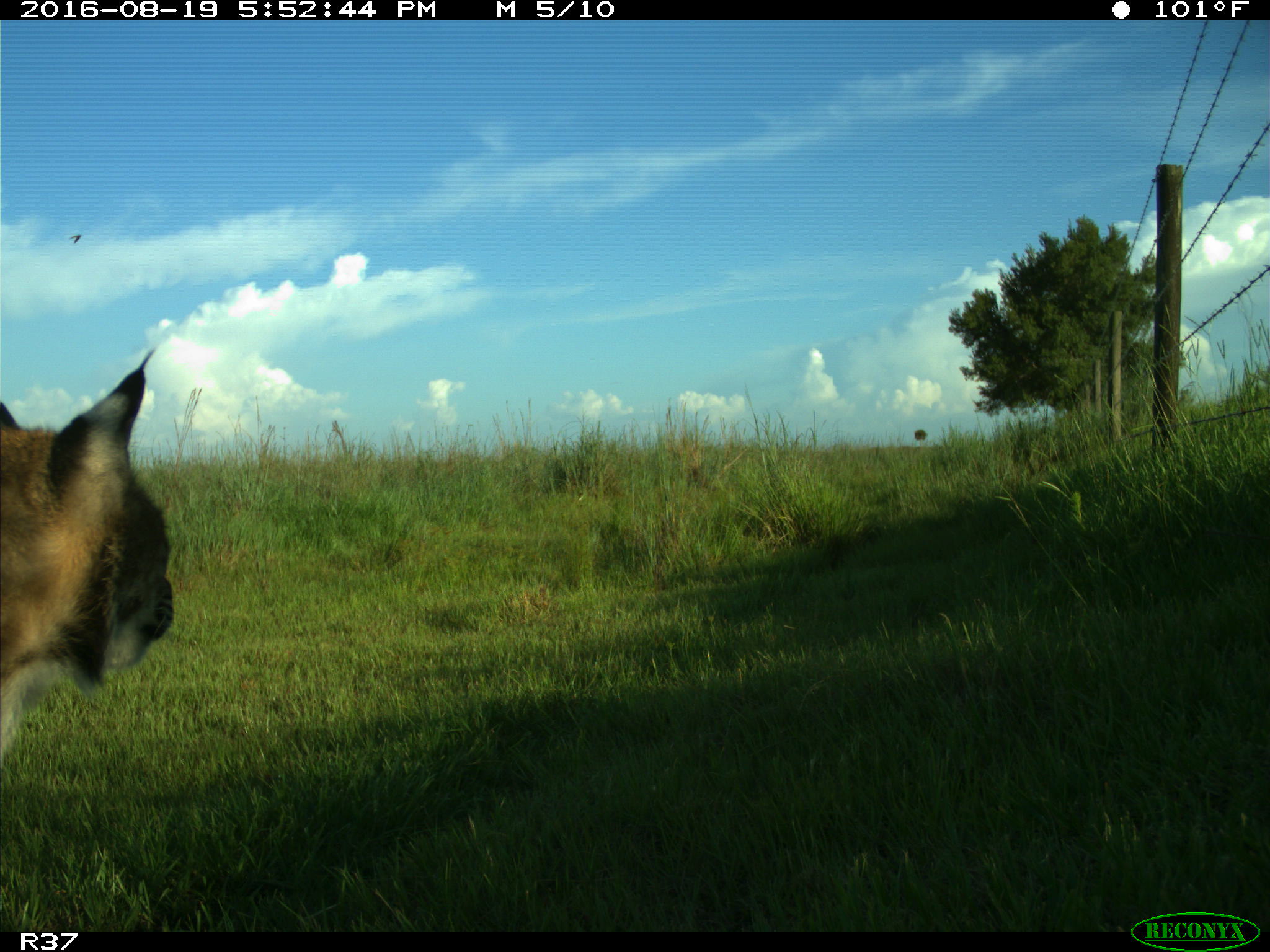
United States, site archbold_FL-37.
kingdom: Animalia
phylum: Chordata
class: Mammalia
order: Carnivora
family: Felidae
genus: Lynx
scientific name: Lynx rufus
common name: bobcat